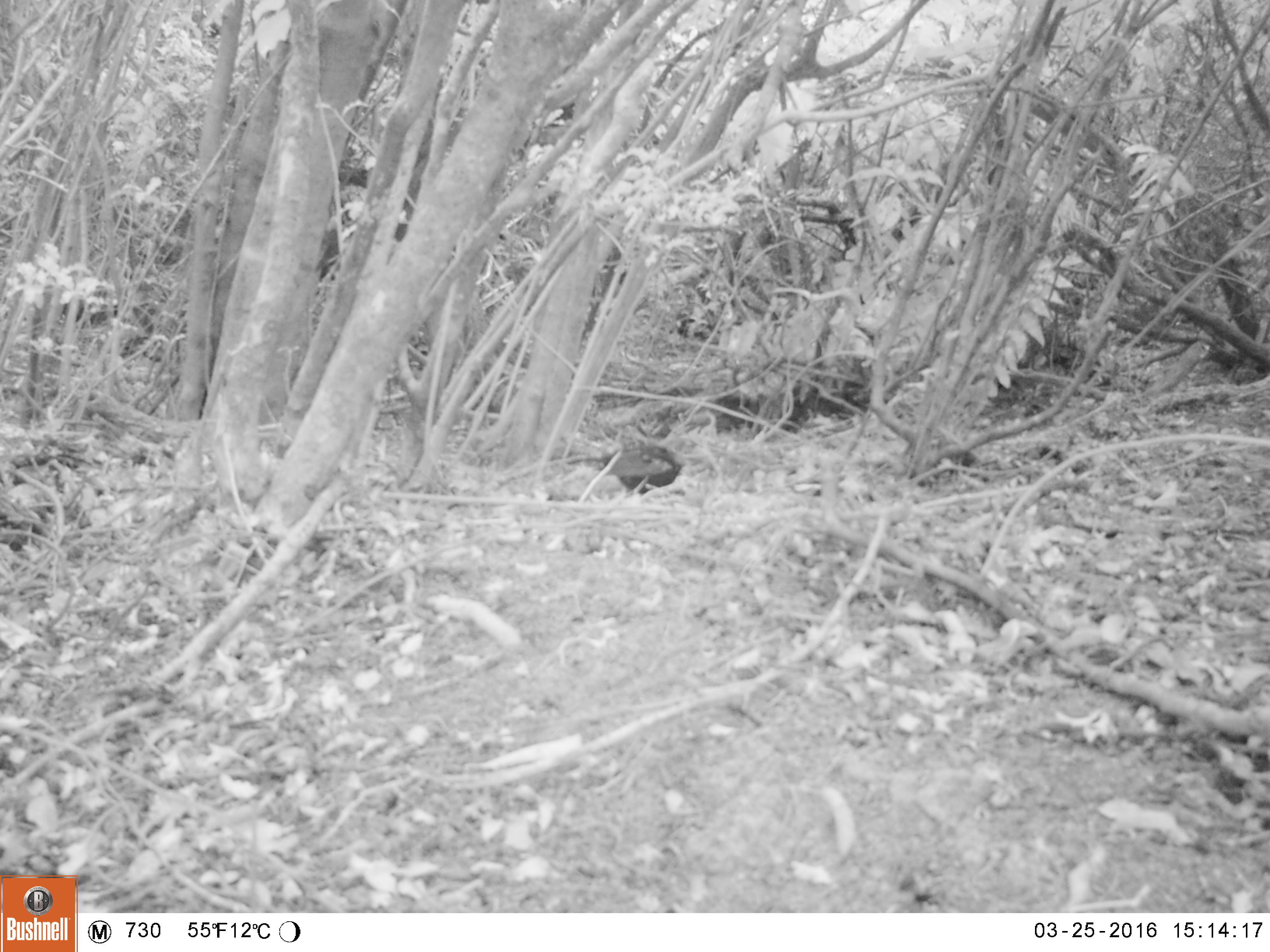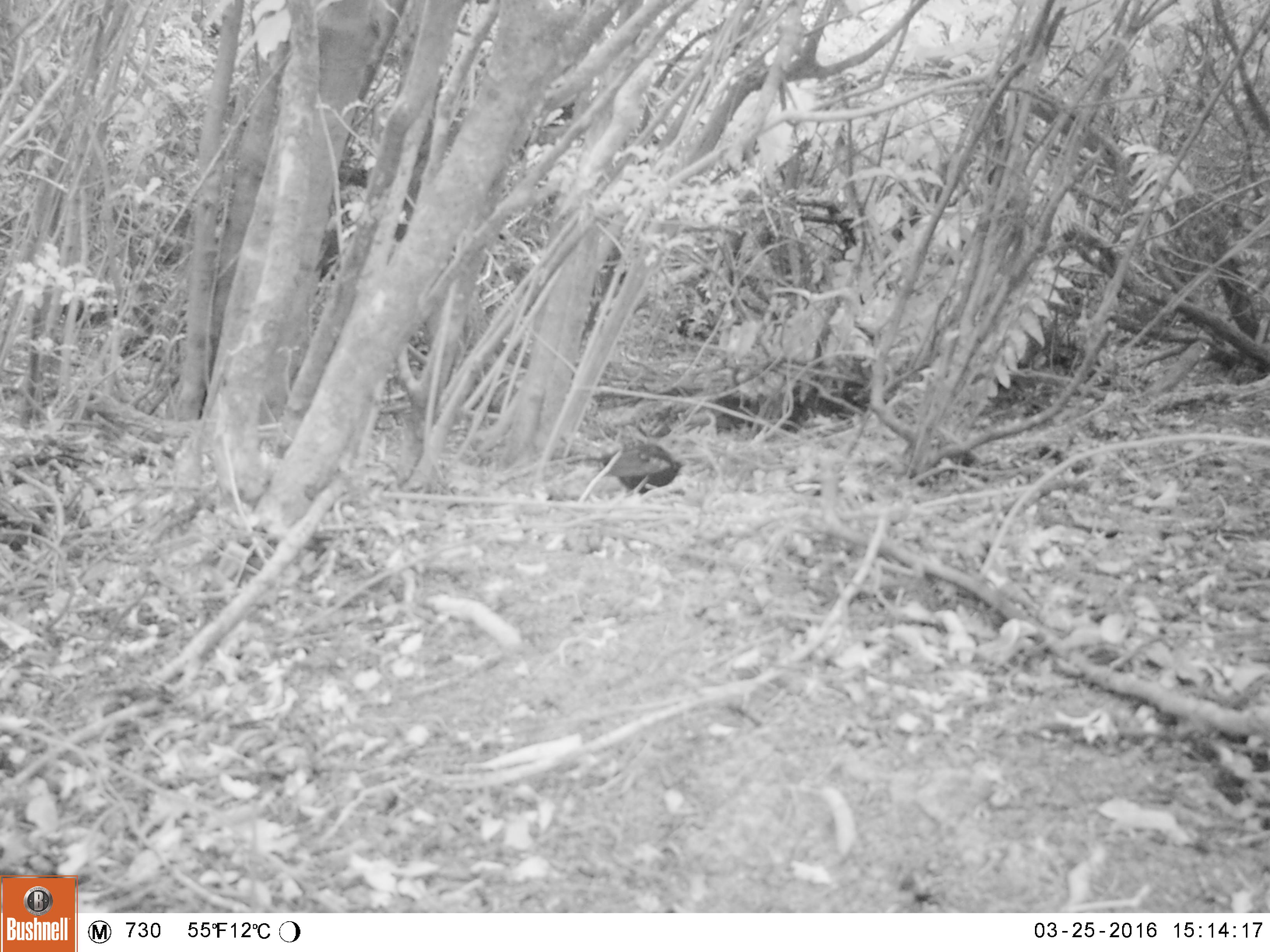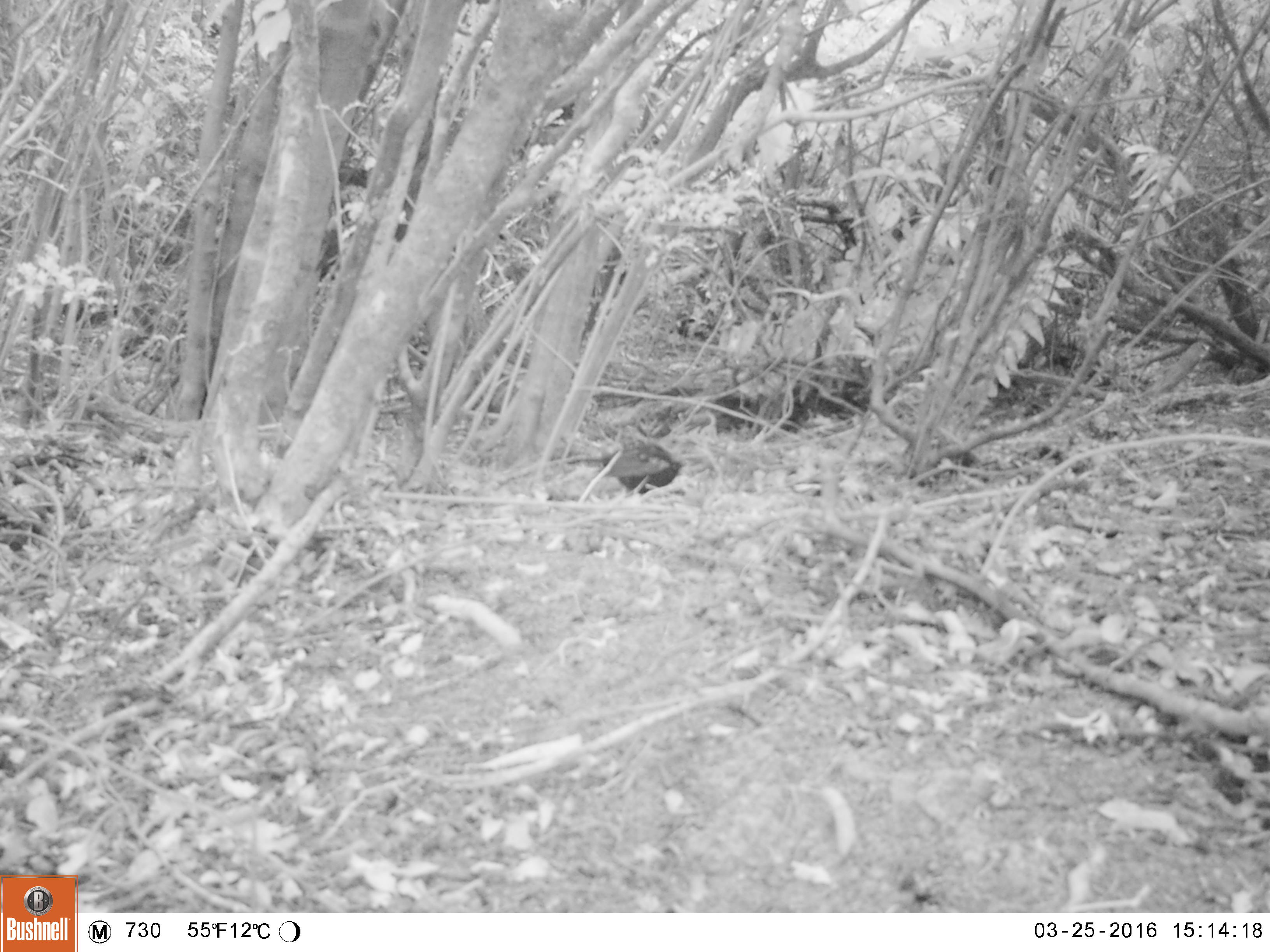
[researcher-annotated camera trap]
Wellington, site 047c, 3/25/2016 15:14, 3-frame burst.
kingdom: Animalia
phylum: Chordata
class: Aves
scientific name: Aves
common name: bird